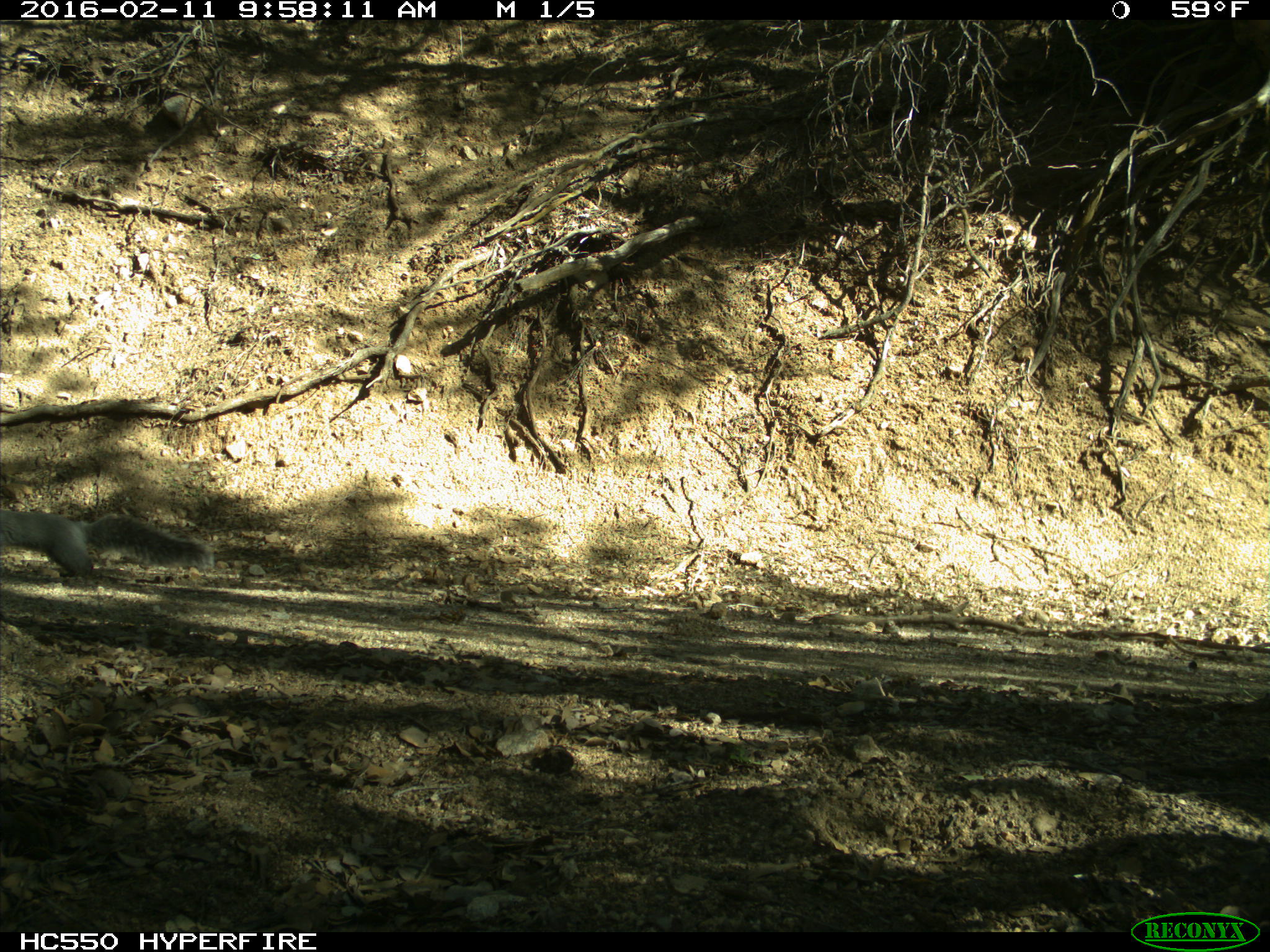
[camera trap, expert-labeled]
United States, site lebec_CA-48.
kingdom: Animalia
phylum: Chordata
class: Mammalia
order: Rodentia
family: Sciuridae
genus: Sciurus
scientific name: Sciurus carolinensis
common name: eastern gray squirrel